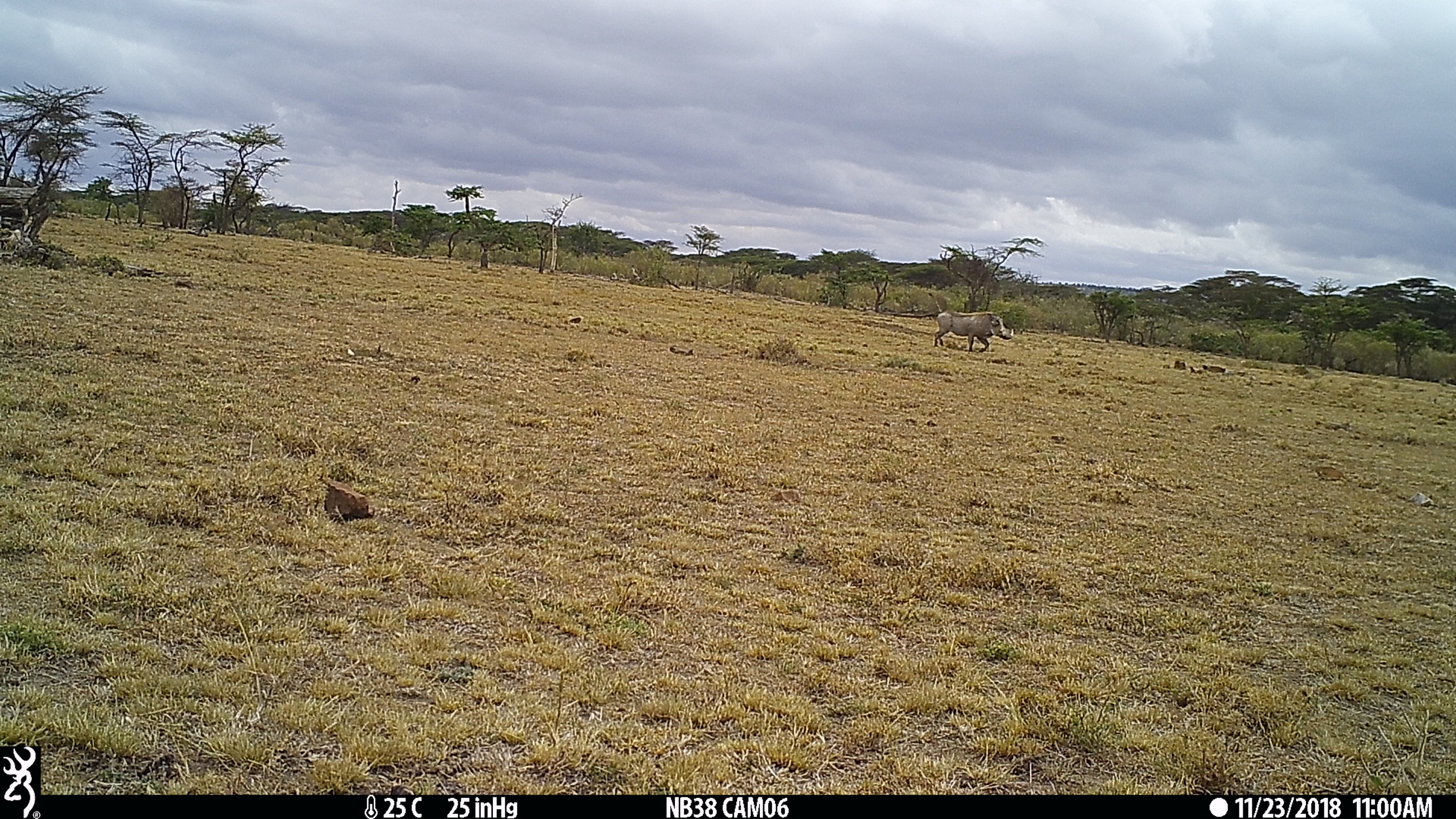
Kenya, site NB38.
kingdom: Animalia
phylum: Chordata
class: Mammalia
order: Artiodactyla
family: Suidae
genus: Phacochoerus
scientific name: Phacochoerus africanus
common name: common warthog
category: warthog